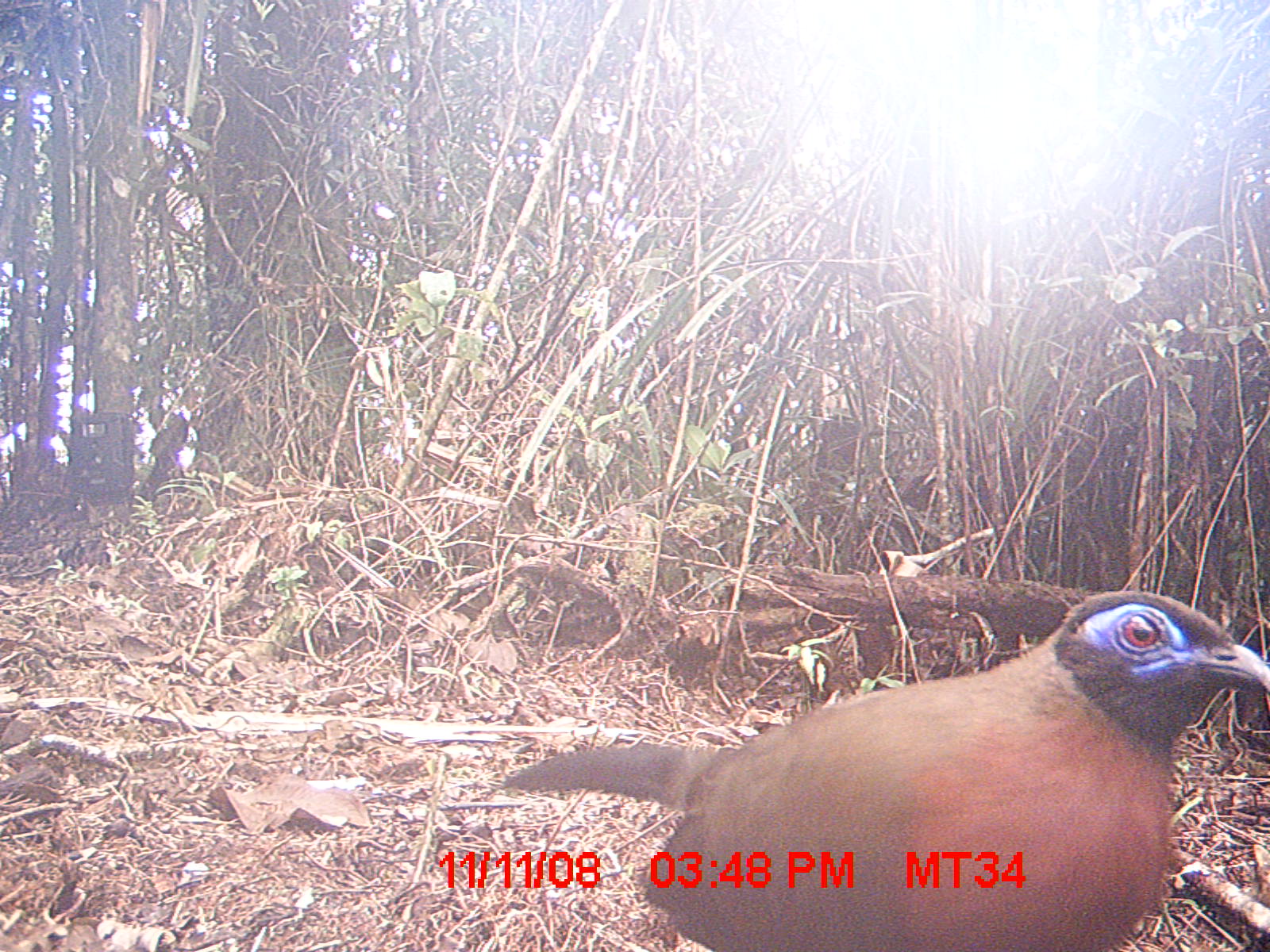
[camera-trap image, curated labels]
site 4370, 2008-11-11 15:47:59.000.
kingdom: Animalia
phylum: Chordata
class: Aves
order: Cuculiformes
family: Cuculidae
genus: Coua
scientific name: Coua serriana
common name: red-breasted coua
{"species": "Coua serriana (red-breasted coua)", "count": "1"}